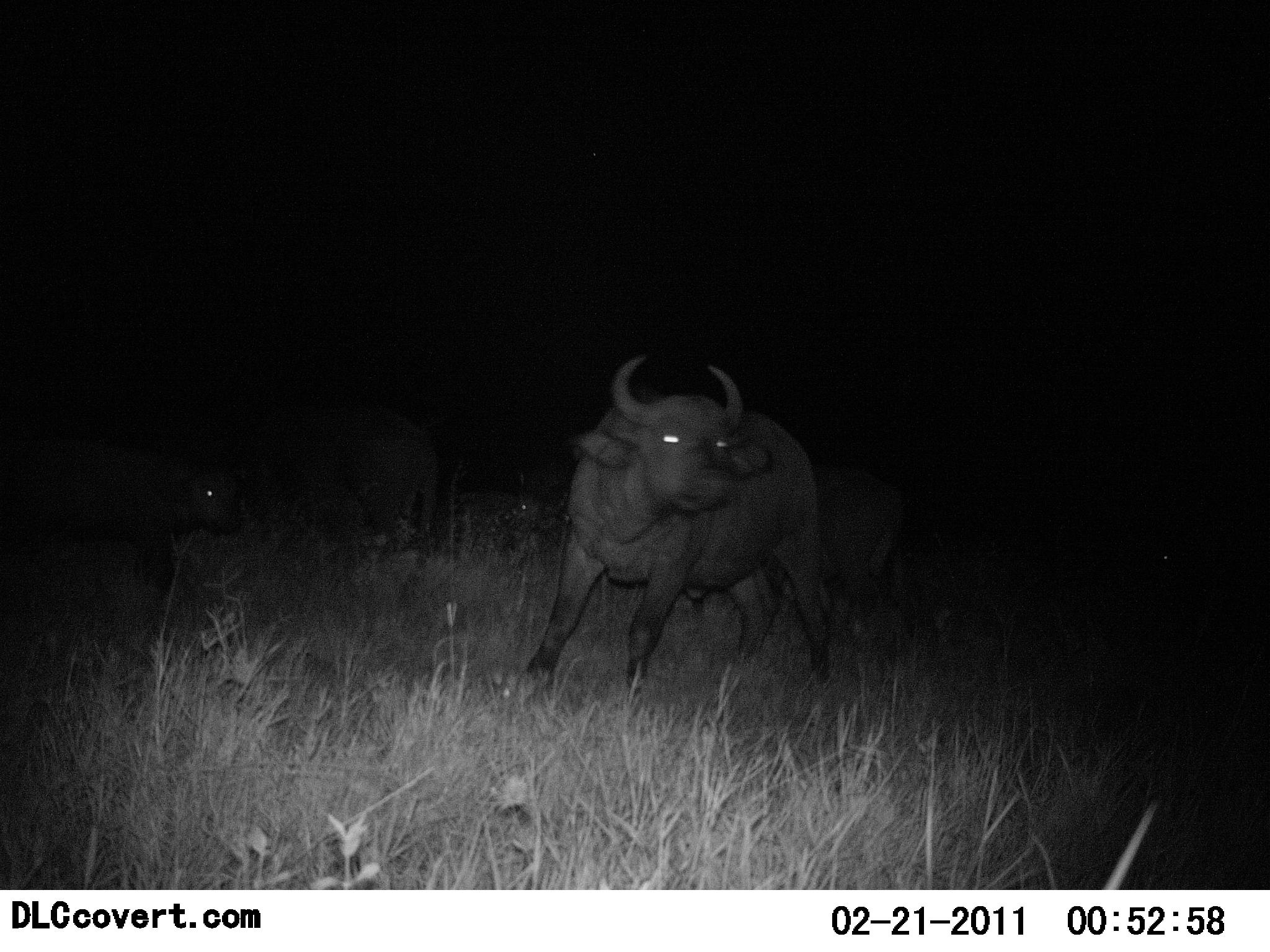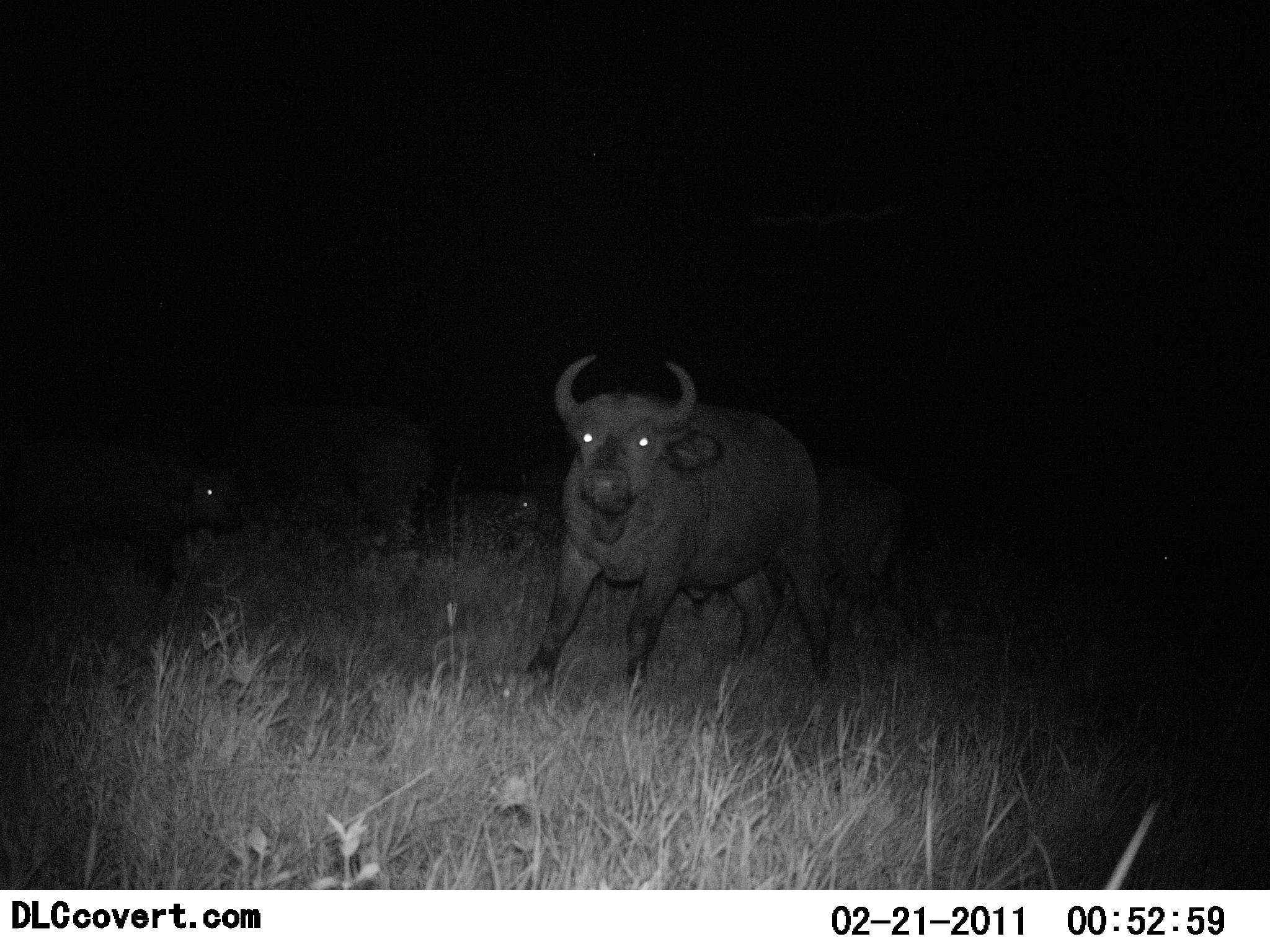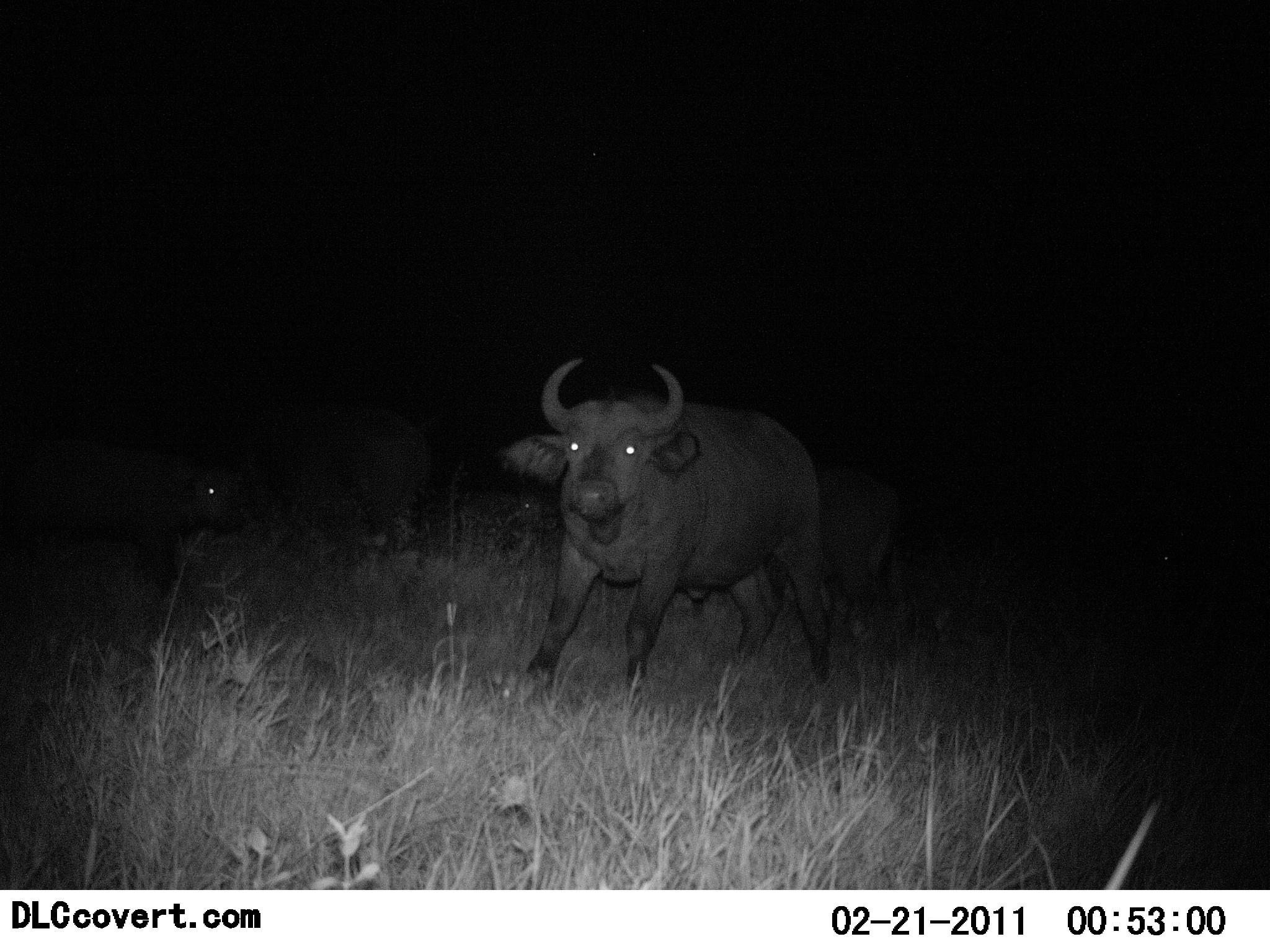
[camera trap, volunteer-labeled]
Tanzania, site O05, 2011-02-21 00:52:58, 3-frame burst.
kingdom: Animalia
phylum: Chordata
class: Mammalia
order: Artiodactyla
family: Bovidae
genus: Syncerus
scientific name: Syncerus caffer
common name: cape buffalo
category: buffalo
Buffalo (cape buffalo) (Syncerus caffer), count 4. Behavior (volunteer vote fractions): standing 92%, resting 8%, moving 25%, interacting 8%. Young present (vote fraction): 25%. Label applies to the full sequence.